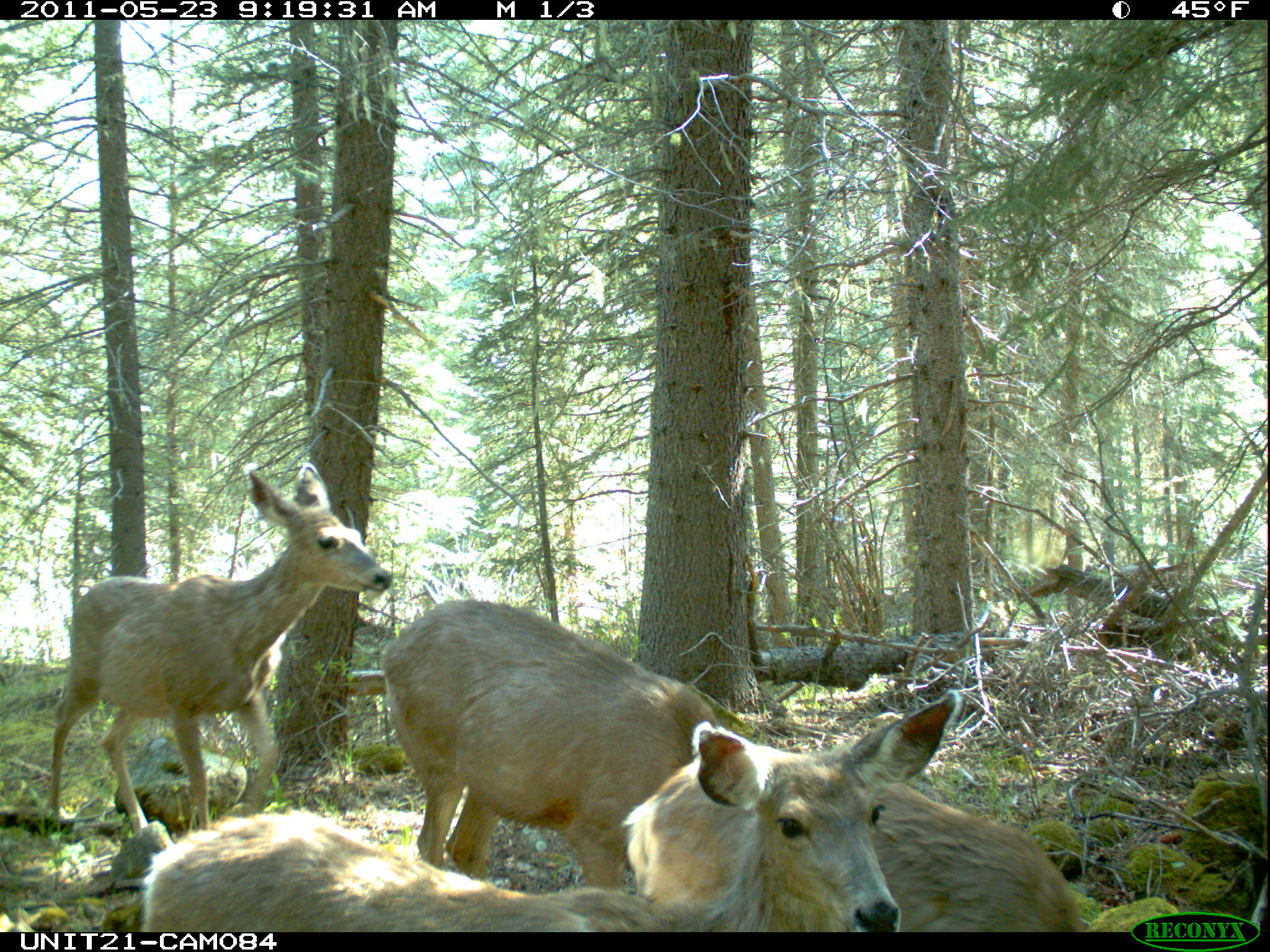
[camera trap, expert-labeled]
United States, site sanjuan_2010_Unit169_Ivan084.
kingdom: Animalia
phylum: Chordata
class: Mammalia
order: Artiodactyla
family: Cervidae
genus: Odocoileus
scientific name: Odocoileus hemionus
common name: mule deer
Odocoileus hemionus (mule deer).